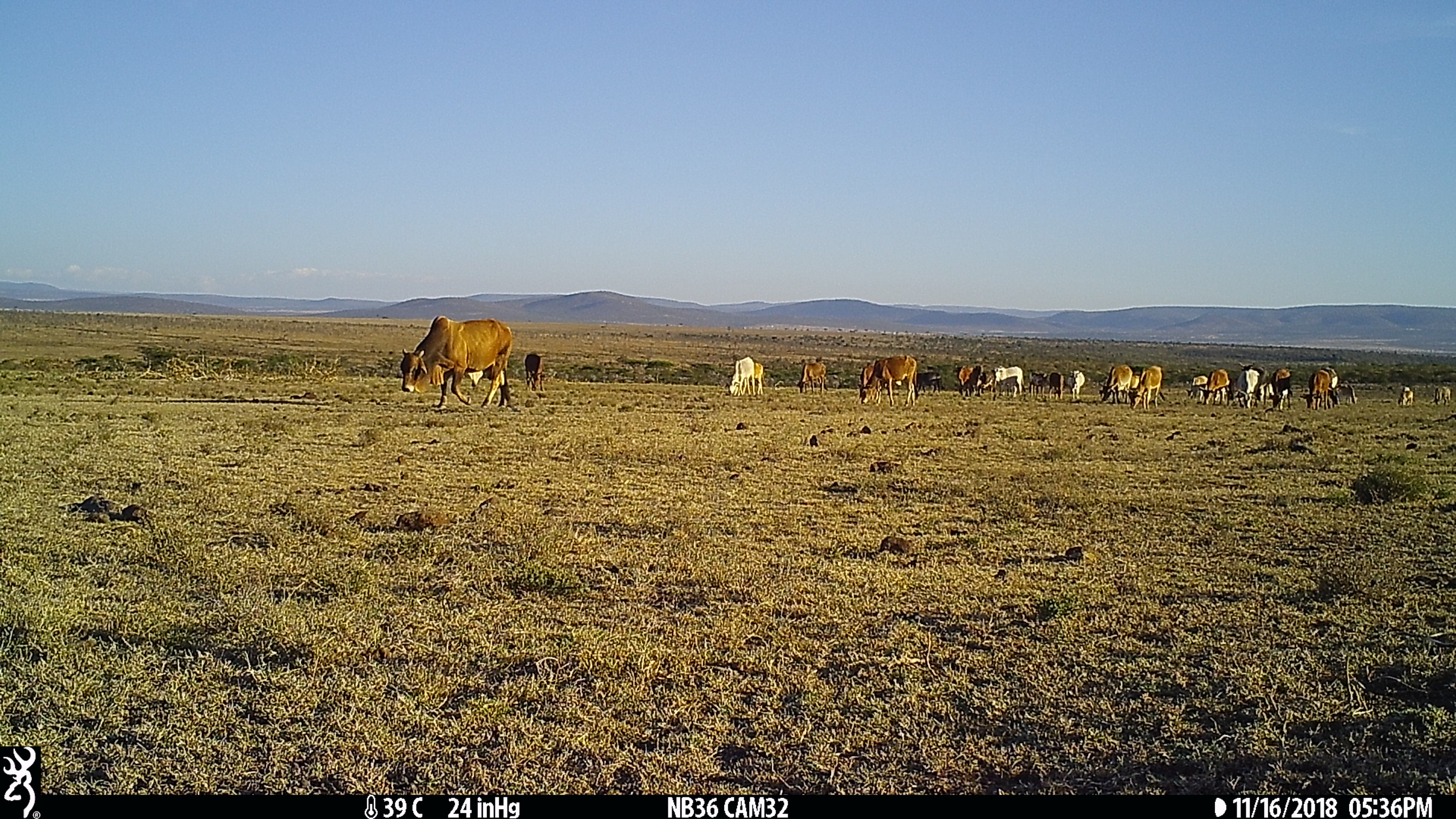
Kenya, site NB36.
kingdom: Animalia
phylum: Chordata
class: Mammalia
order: Artiodactyla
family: Bovidae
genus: Bos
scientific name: Bos taurus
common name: cattle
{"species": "cattle (Bos taurus)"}